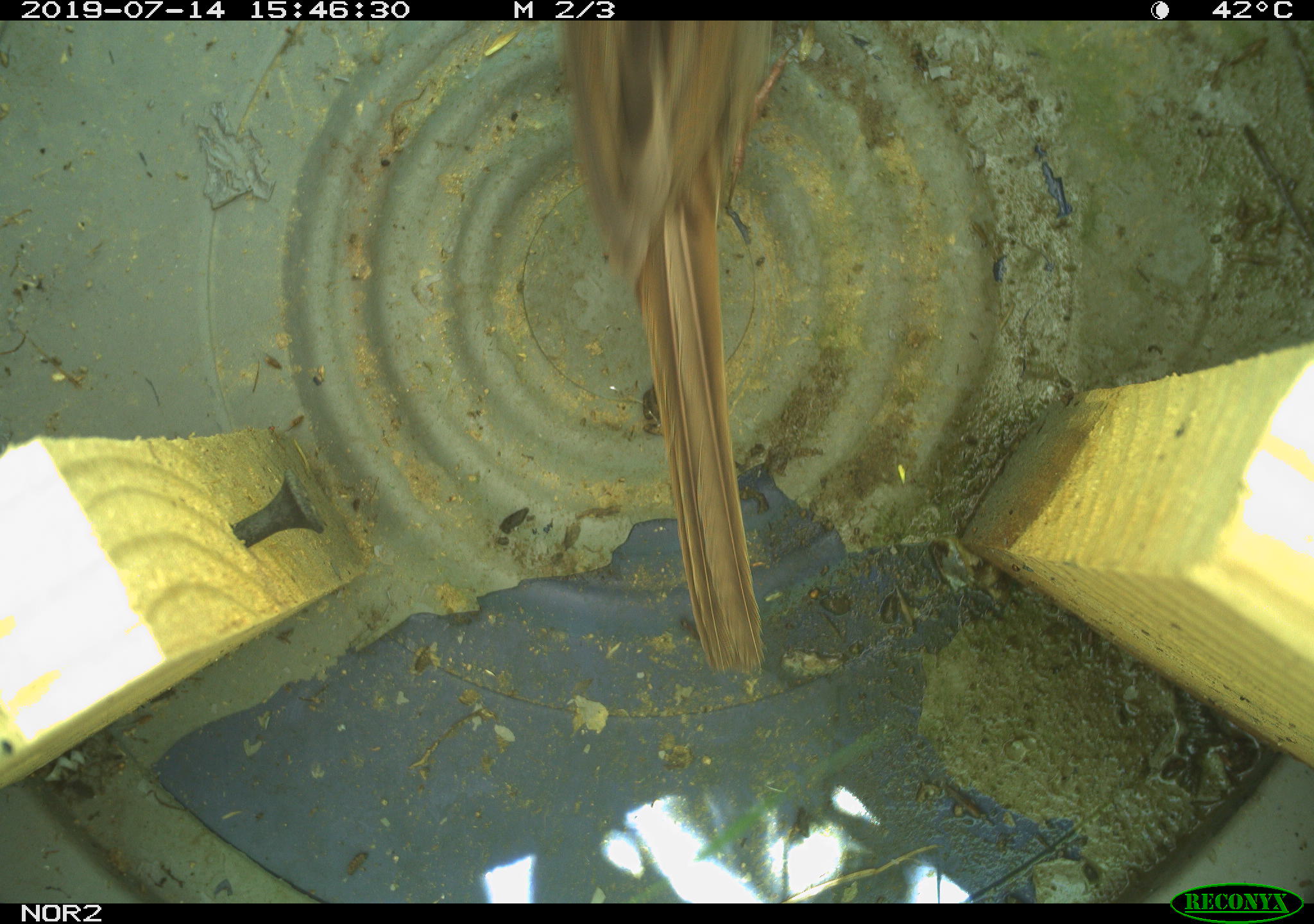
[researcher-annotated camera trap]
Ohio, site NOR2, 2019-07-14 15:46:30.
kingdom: Animalia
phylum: Chordata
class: Aves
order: Passeriformes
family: Passerellidae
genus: Melospiza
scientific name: Melospiza melodia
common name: song sparrow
Song sparrow (Melospiza melodia).